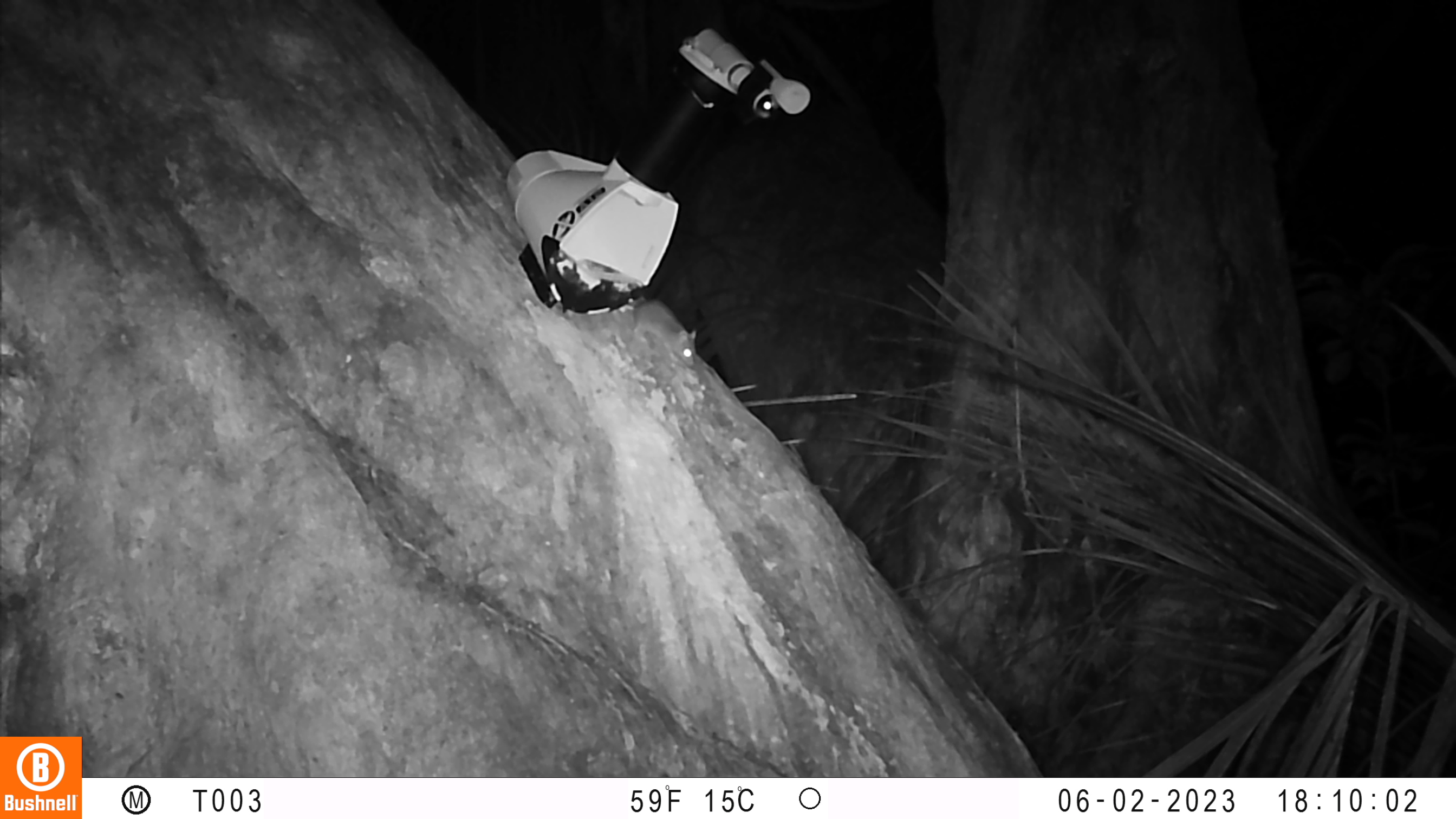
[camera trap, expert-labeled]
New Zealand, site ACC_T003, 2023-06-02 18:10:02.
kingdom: Animalia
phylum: Chordata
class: Mammalia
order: Rodentia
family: Muridae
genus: Mus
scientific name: Mus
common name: mouse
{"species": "mouse (Mus)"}